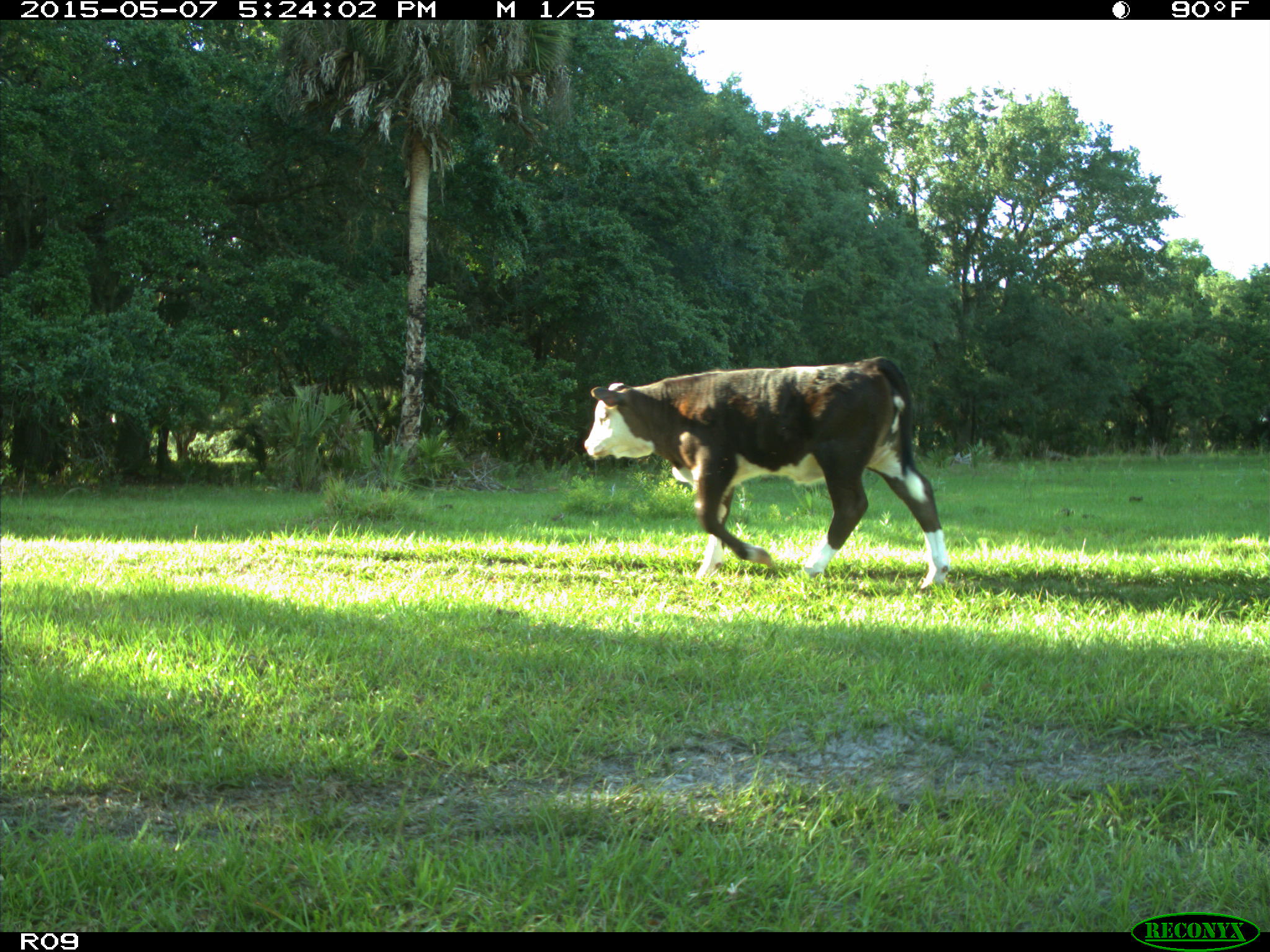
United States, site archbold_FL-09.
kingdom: Animalia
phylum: Chordata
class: Mammalia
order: Artiodactyla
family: Bovidae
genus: Bos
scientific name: Bos taurus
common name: domestic cow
Bos taurus (domestic cow).